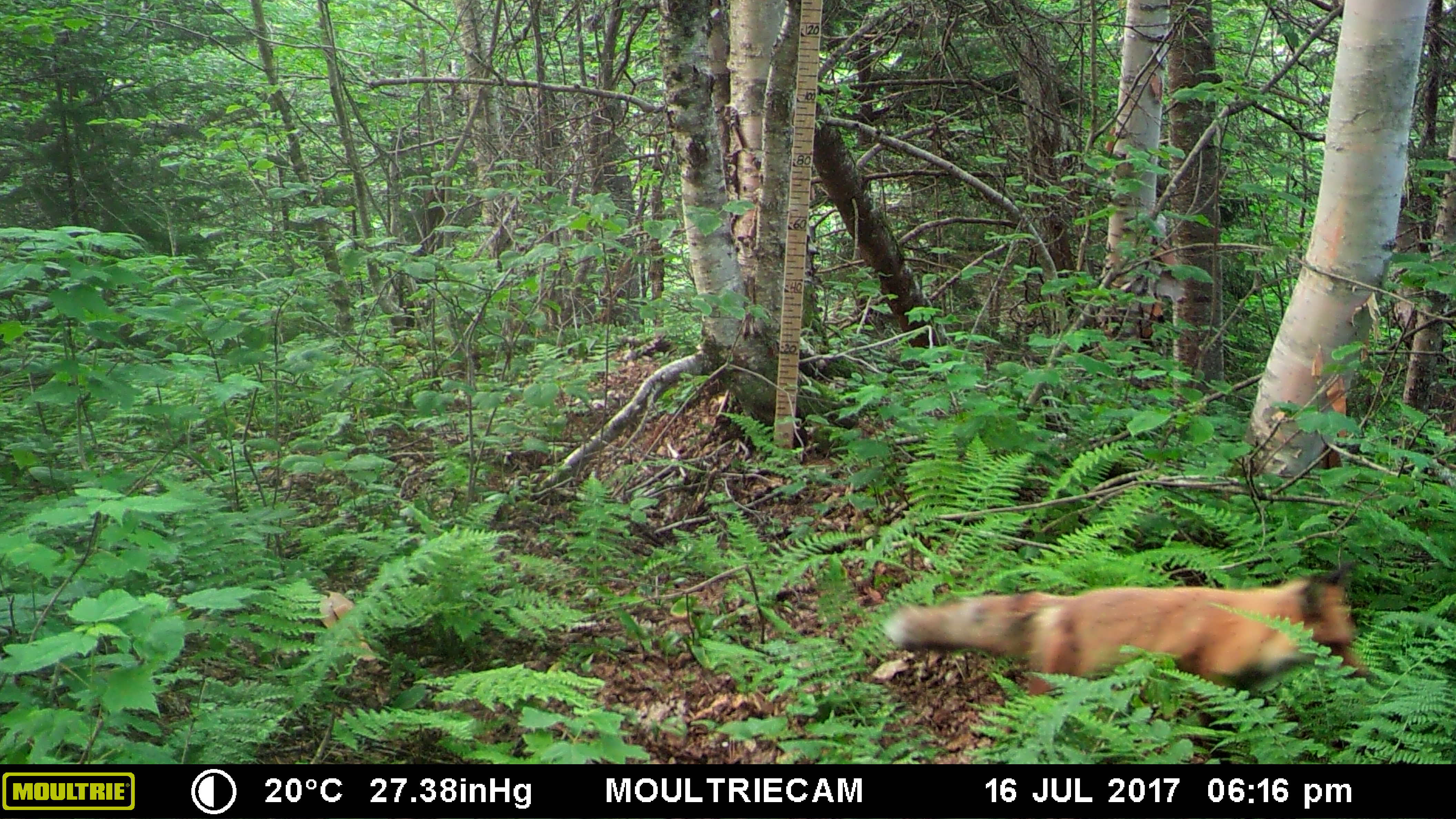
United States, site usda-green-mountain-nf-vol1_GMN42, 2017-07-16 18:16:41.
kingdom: Animalia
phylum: Chordata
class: Mammalia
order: Carnivora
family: Canidae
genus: Vulpes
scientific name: Vulpes vulpes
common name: red fox